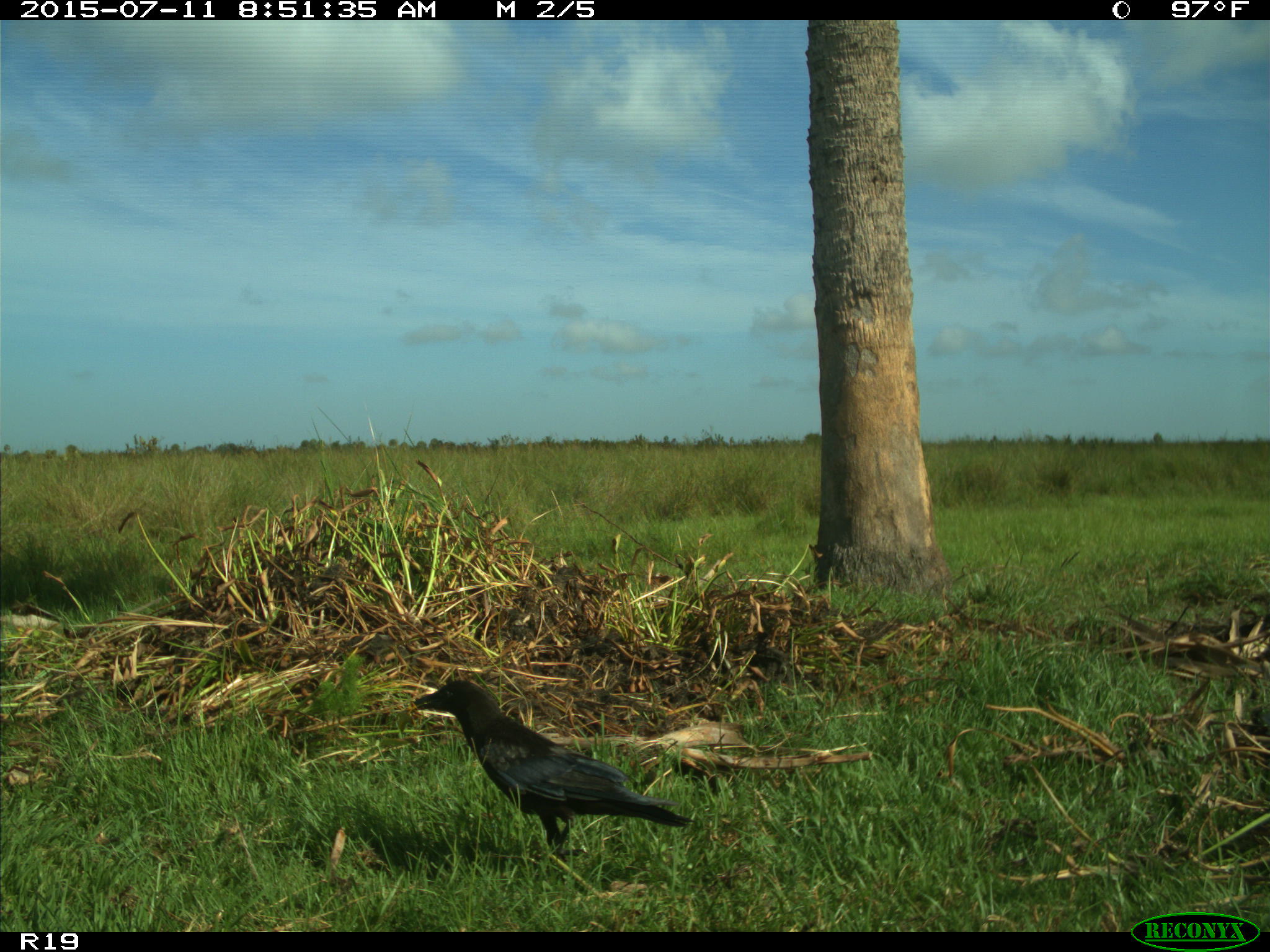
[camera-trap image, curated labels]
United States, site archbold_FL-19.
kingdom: Animalia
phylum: Chordata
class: Aves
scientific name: Aves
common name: birds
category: unidentified bird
Unidentified bird (birds) (Aves).